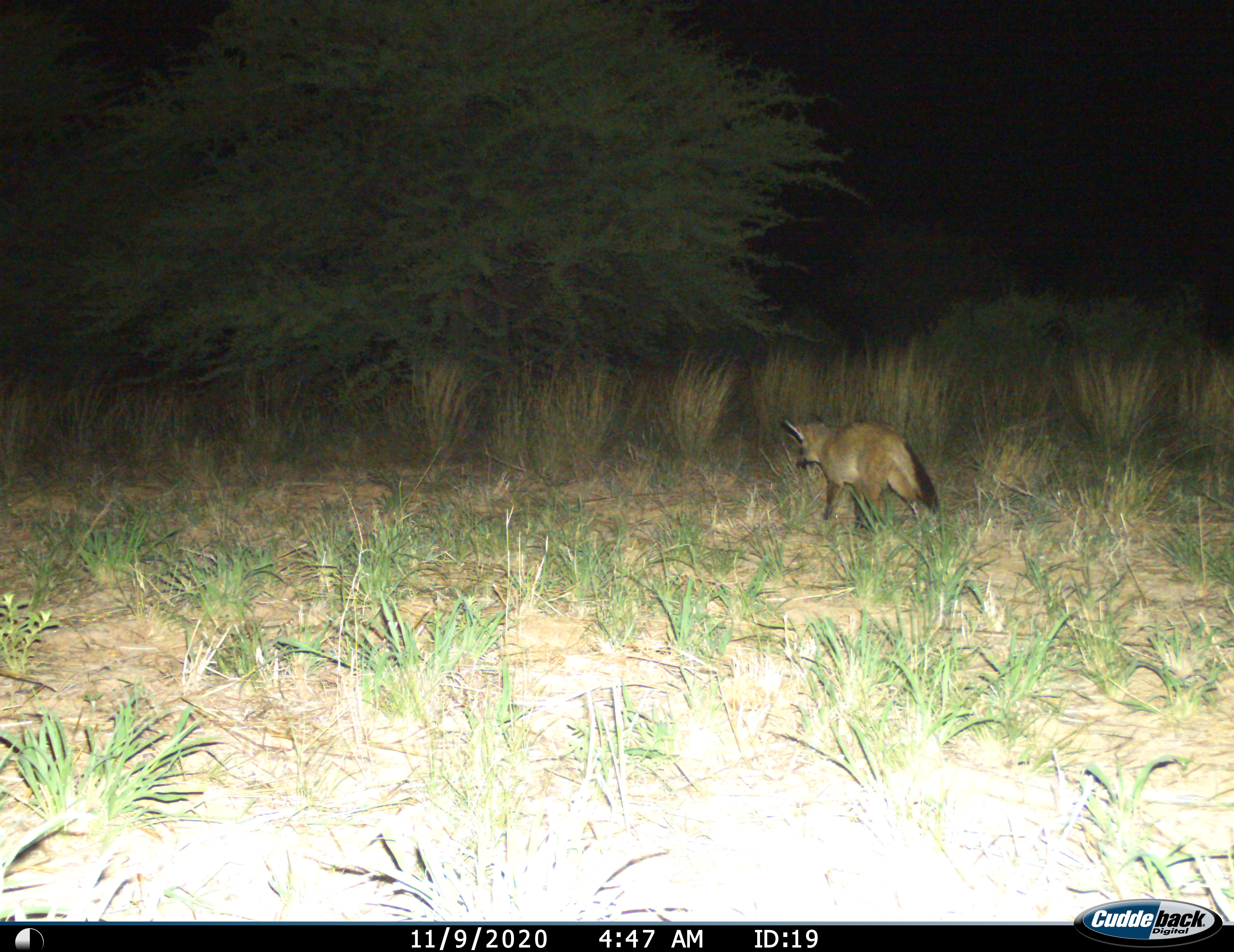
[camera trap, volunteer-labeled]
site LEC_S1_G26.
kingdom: Animalia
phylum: Chordata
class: Mammalia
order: Carnivora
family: Canidae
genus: Otocyon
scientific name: Otocyon megalotis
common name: bat-eared fox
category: foxbateared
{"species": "foxbateared (bat-eared fox) (Otocyon megalotis)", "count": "1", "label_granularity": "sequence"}